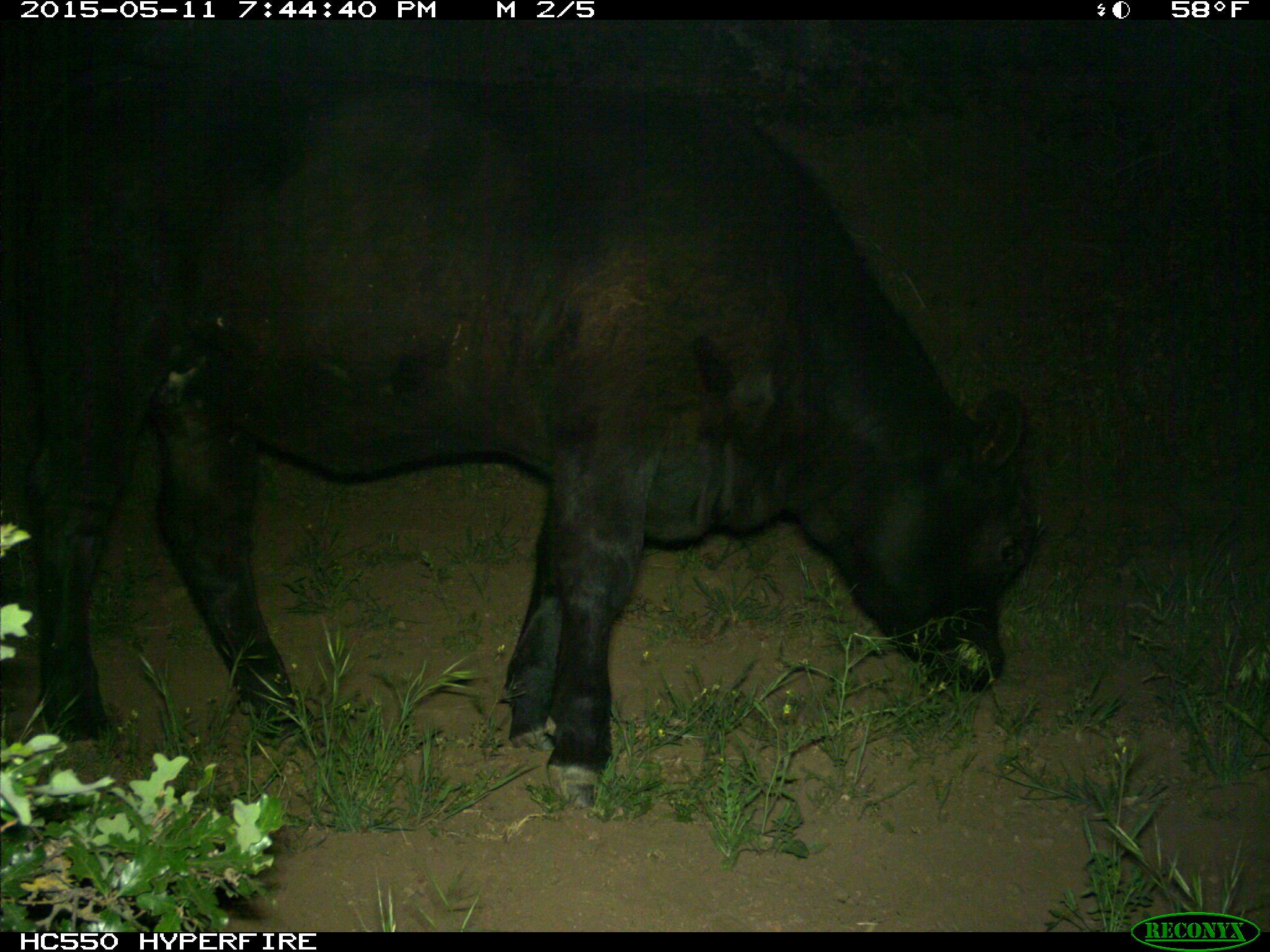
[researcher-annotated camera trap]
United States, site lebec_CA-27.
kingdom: Animalia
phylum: Chordata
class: Mammalia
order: Artiodactyla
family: Bovidae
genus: Bos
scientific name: Bos taurus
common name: domestic cow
Bos taurus (domestic cow).